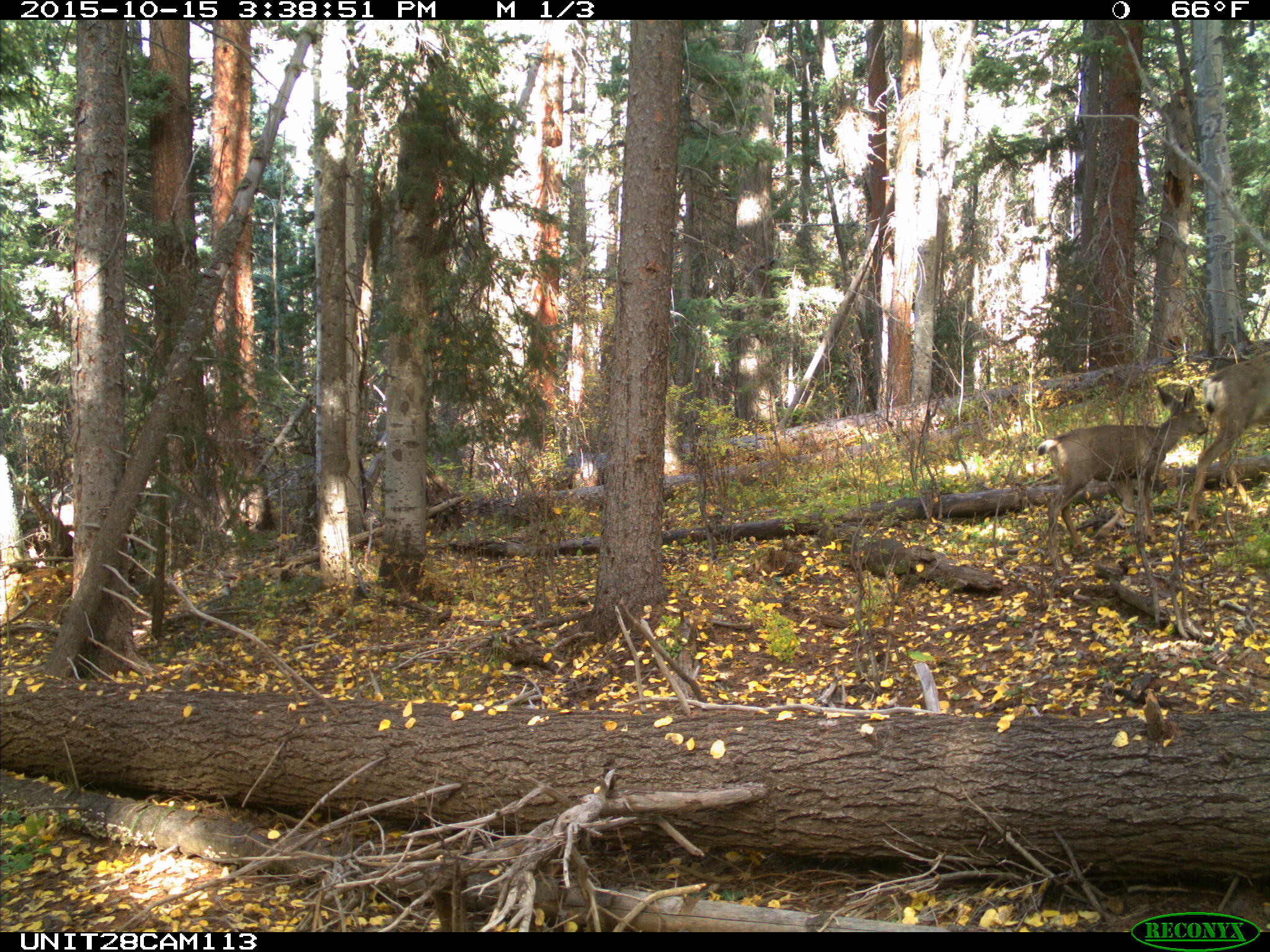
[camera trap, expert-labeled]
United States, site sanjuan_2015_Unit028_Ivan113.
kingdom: Animalia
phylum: Chordata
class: Mammalia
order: Artiodactyla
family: Cervidae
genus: Odocoileus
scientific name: Odocoileus hemionus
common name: mule deer